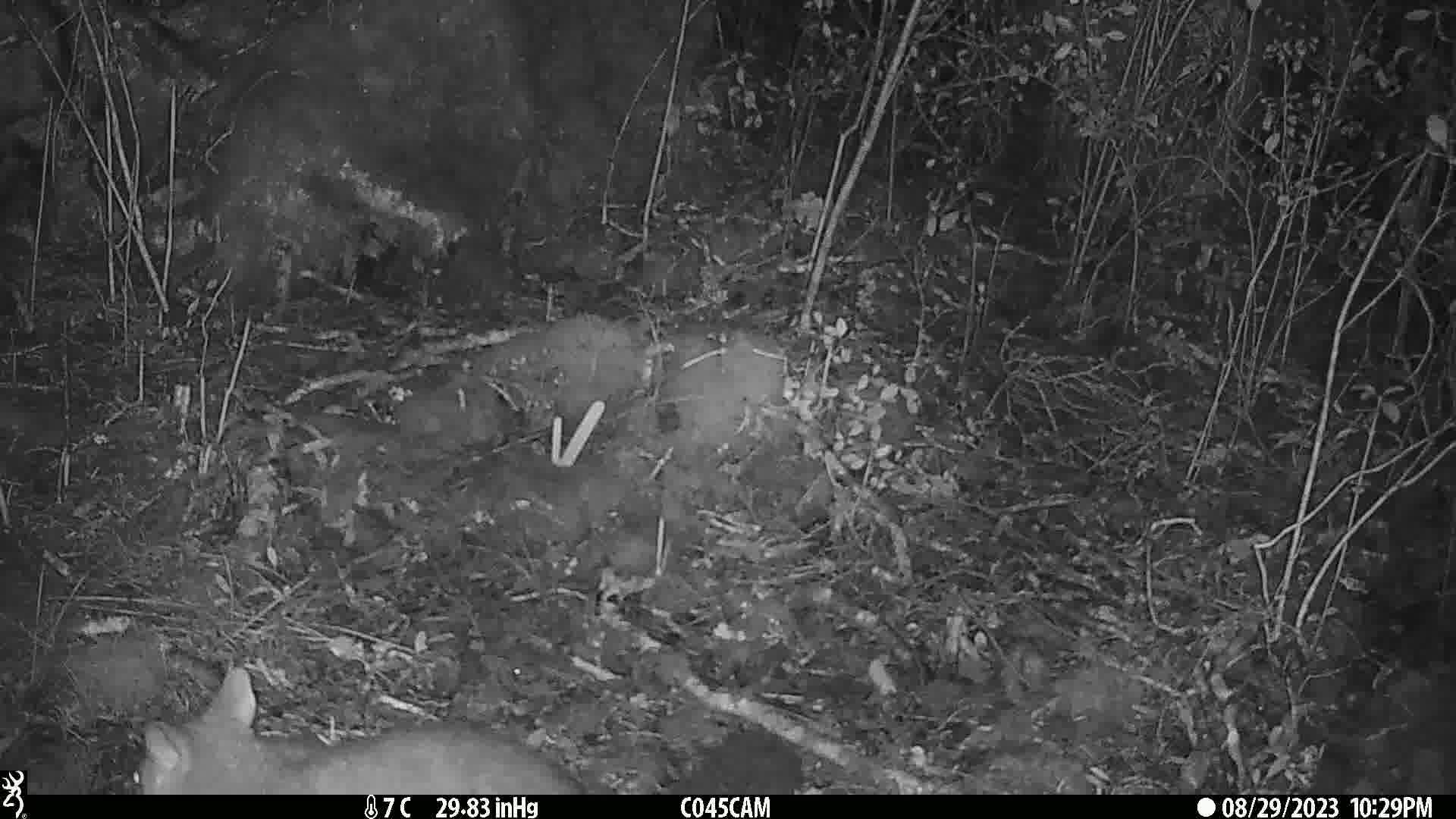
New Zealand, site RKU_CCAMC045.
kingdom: Animalia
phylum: Chordata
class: Mammalia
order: Diprotodontia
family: Phalangeridae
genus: Trichosurus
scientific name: Trichosurus vulpecula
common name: common brushtail possum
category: possum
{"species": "possum (common brushtail possum) (Trichosurus vulpecula)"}